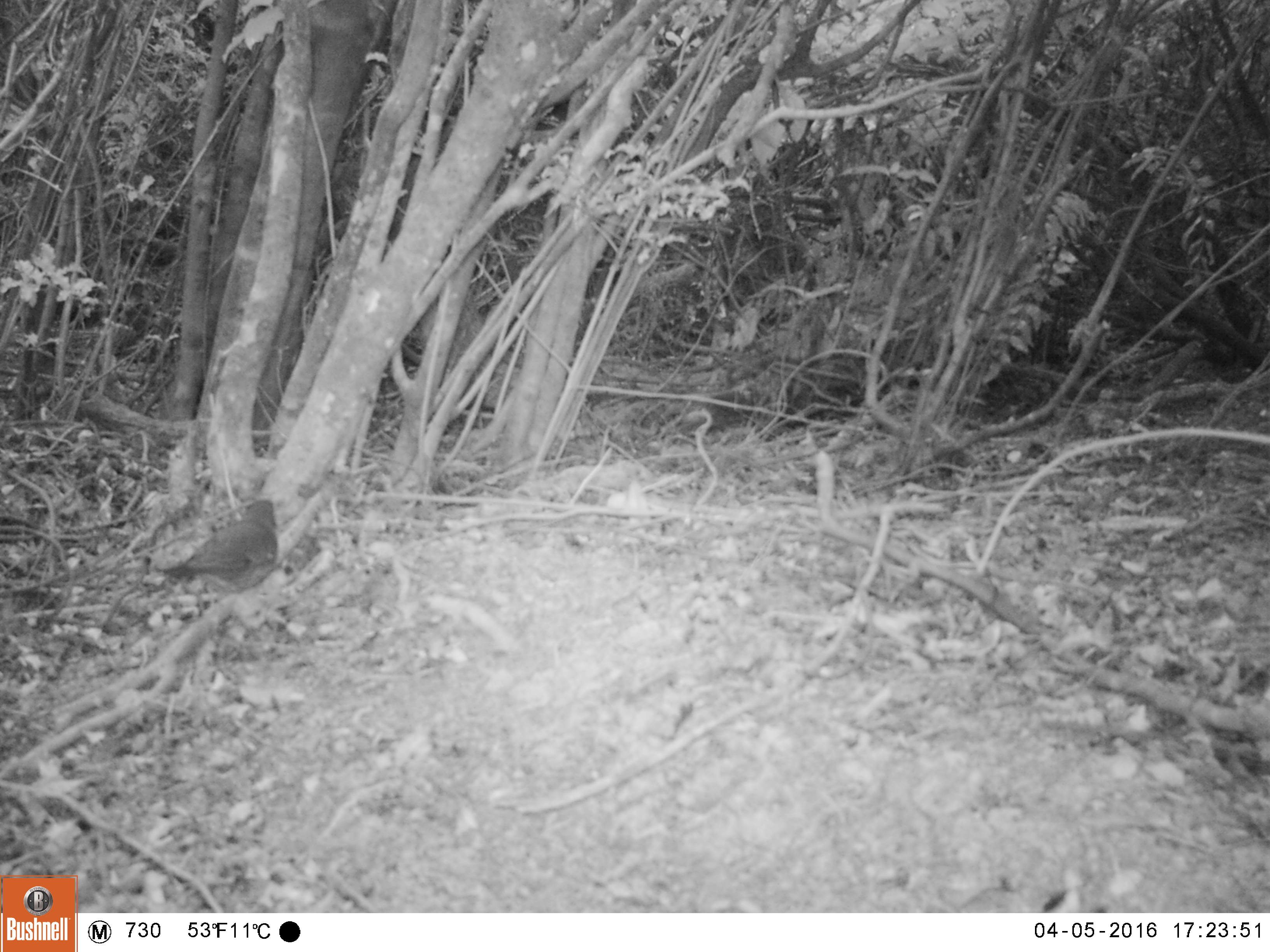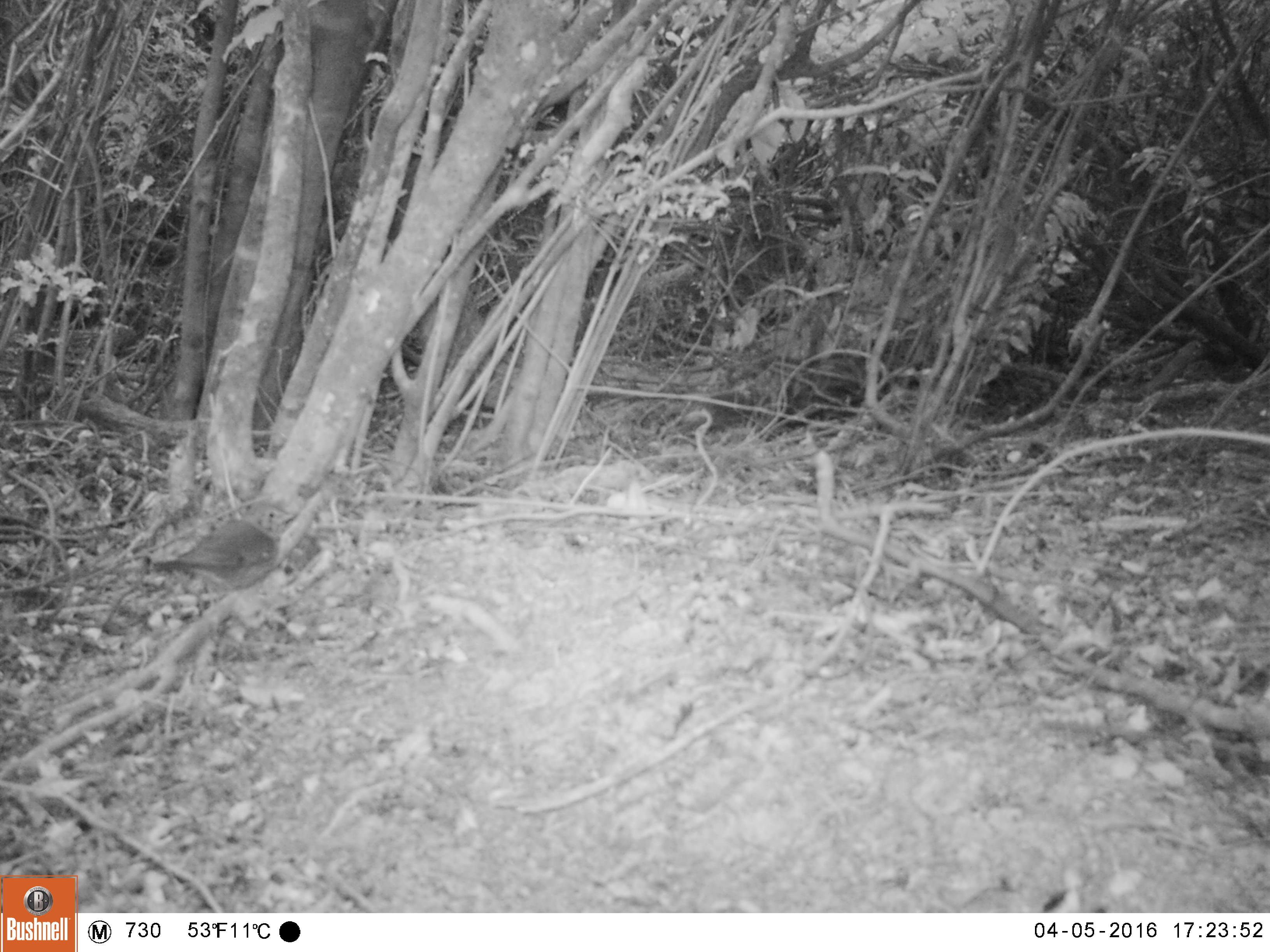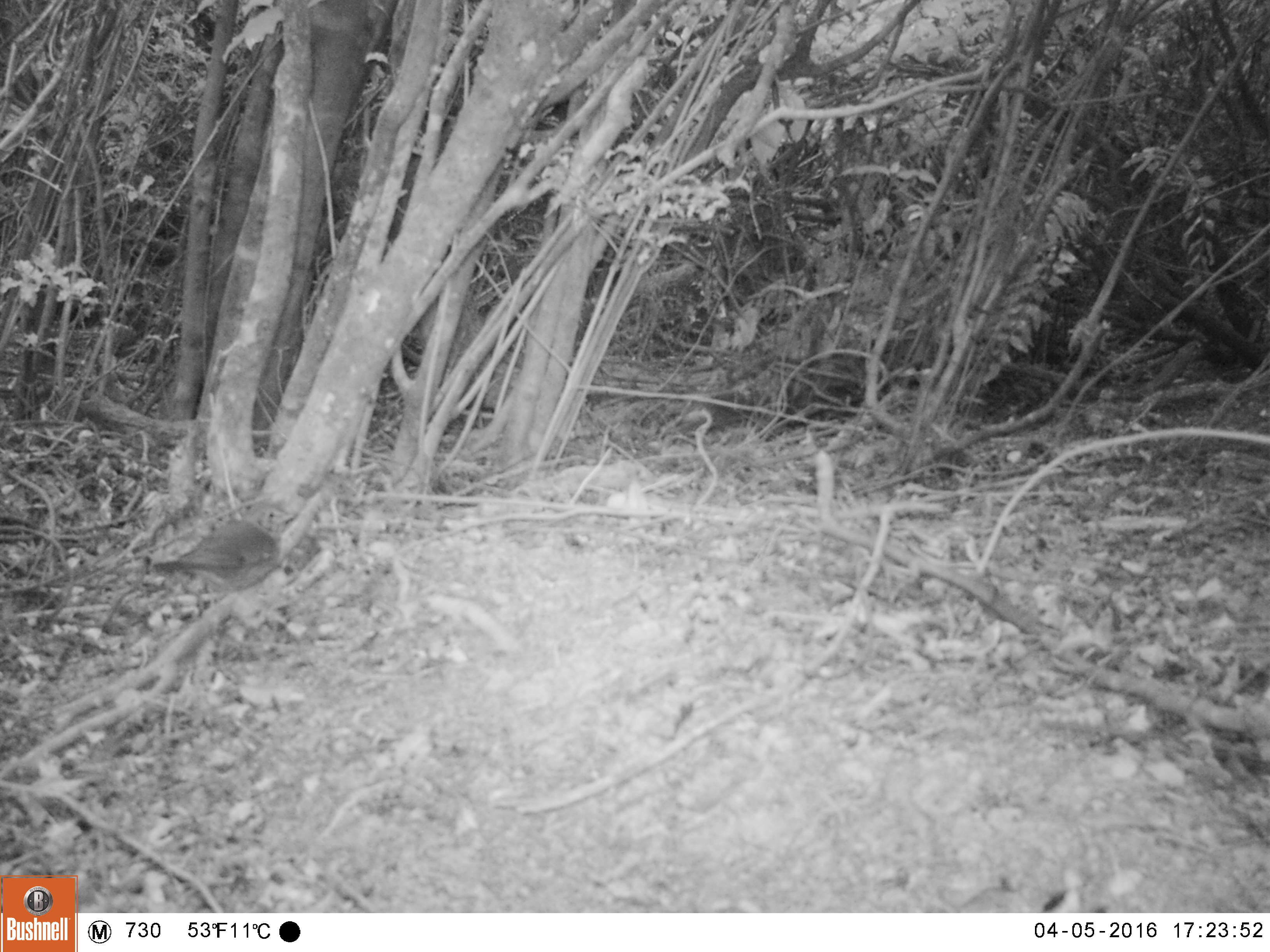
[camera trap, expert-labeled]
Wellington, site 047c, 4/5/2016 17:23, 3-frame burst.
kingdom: Animalia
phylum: Chordata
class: Aves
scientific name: Aves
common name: bird